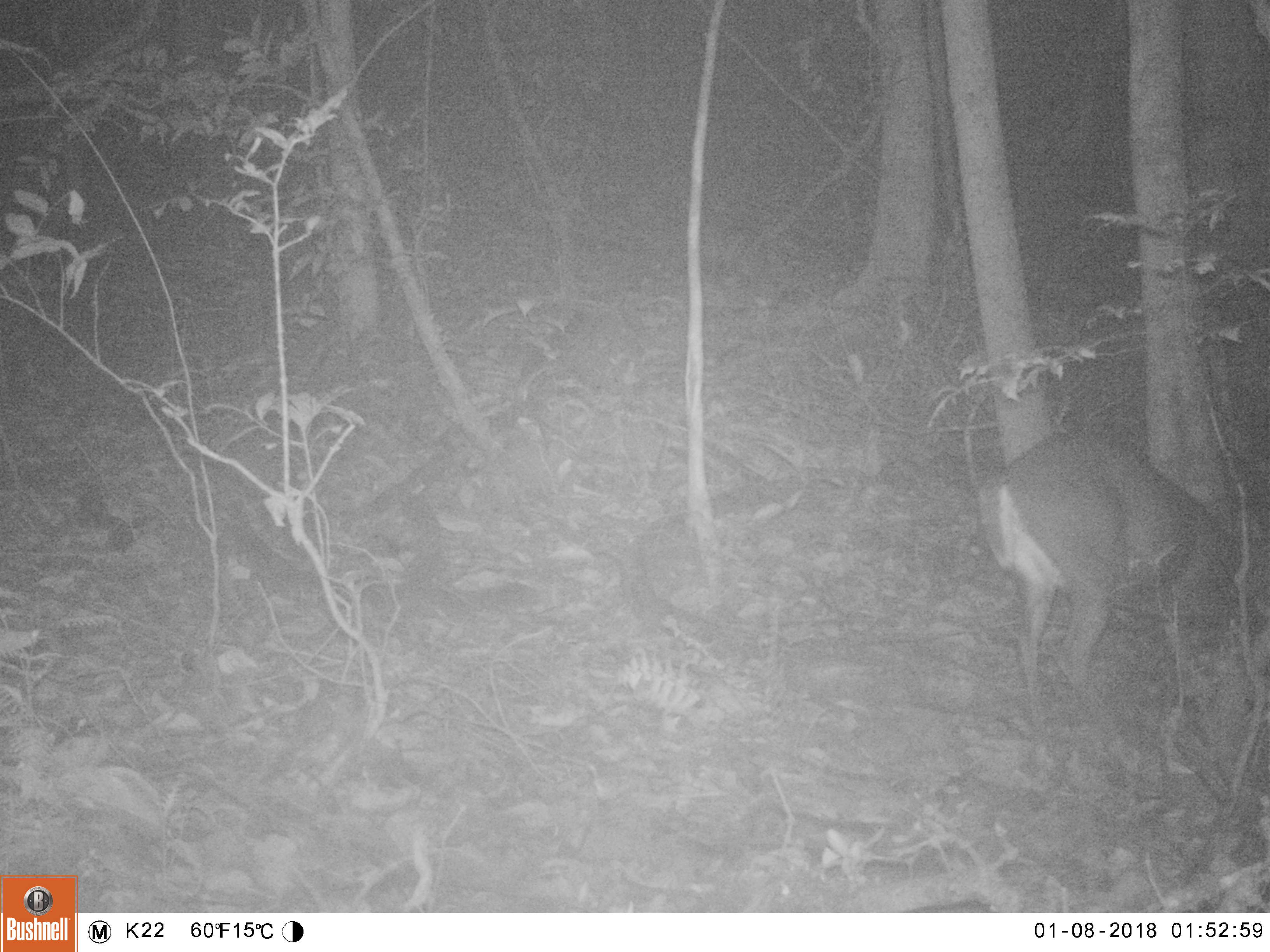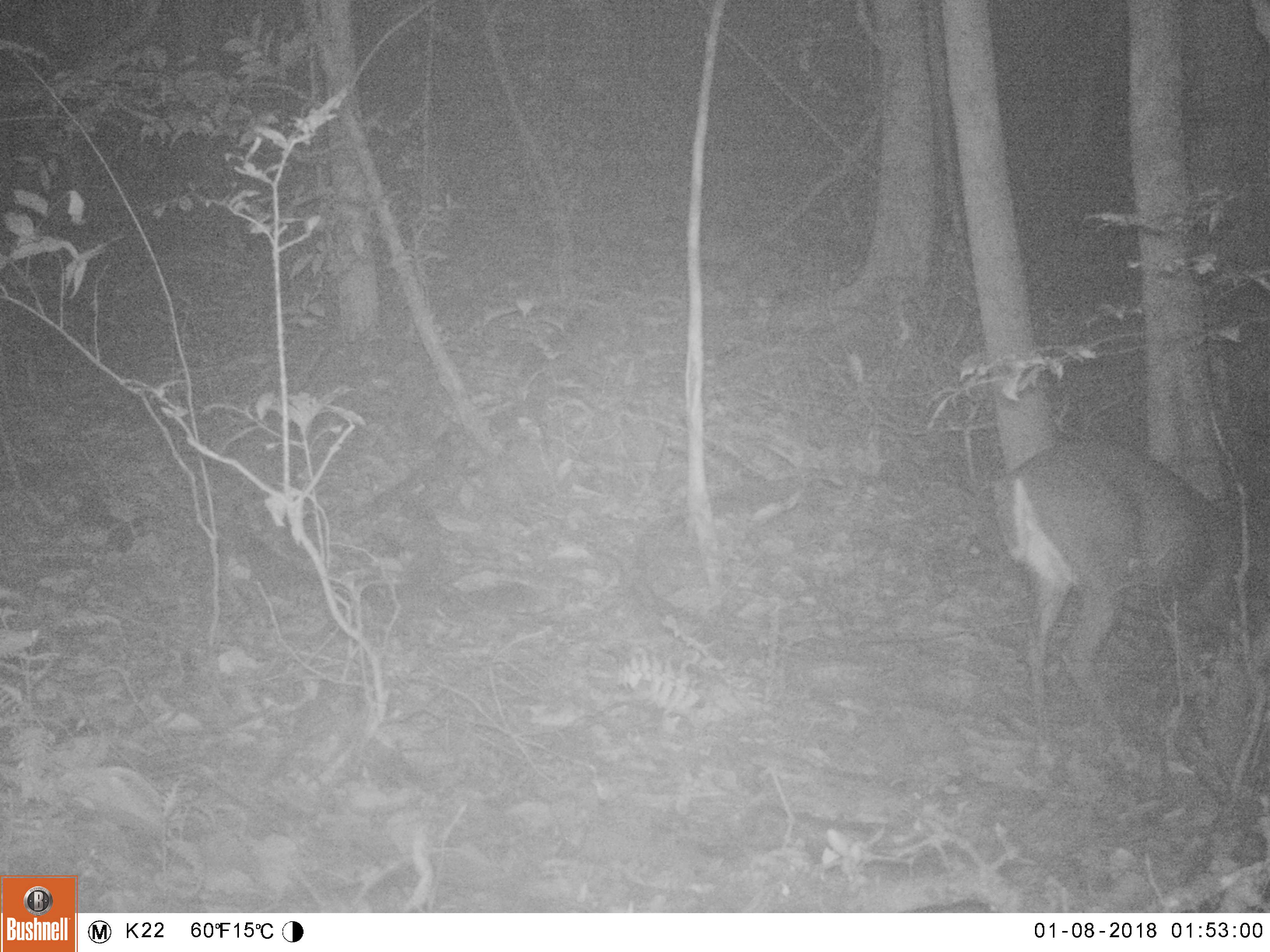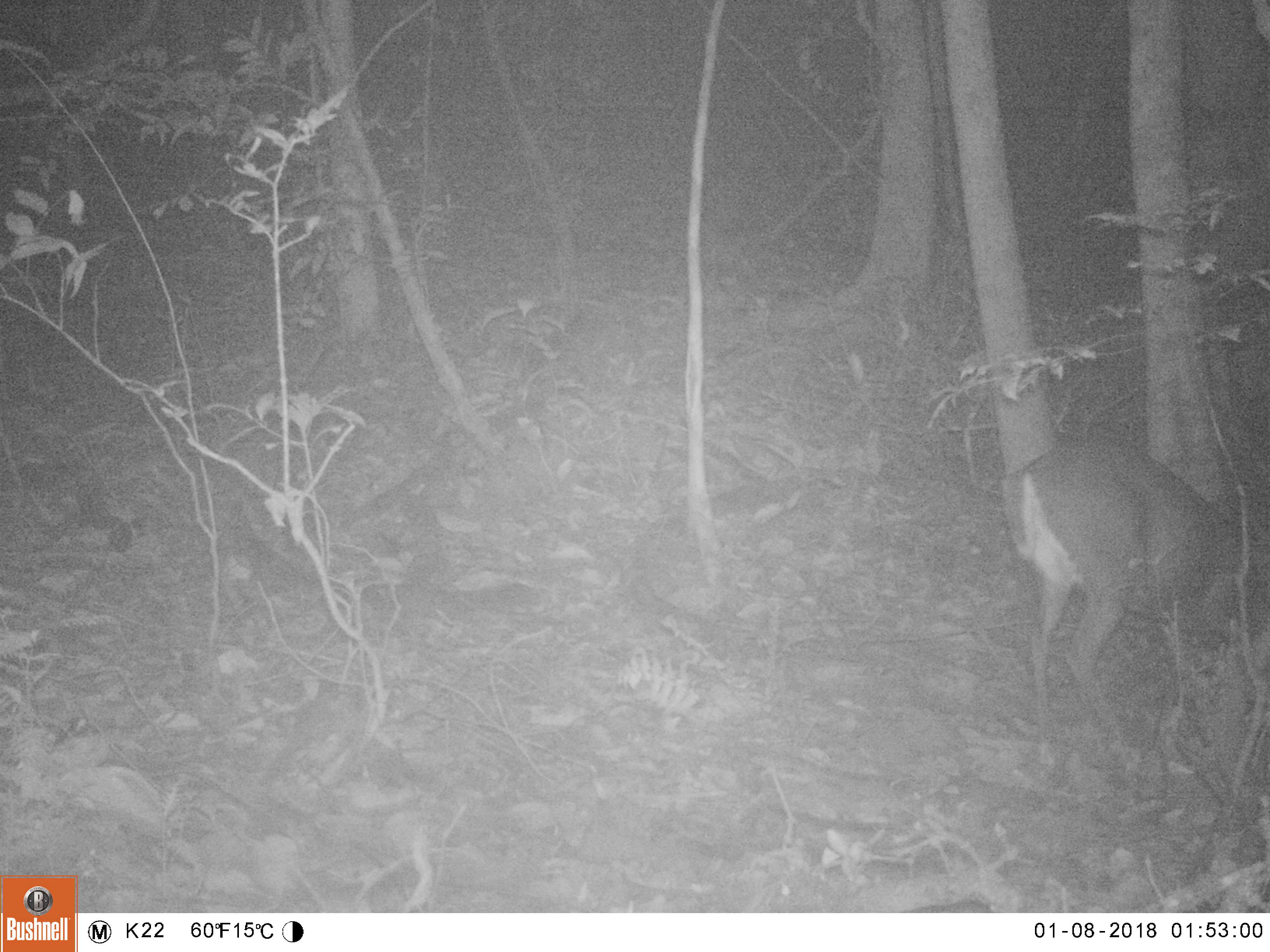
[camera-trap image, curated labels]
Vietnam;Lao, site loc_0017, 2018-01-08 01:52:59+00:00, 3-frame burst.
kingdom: Animalia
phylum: Chordata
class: Mammalia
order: Artiodactyla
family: Cervidae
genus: Muntiacus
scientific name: Muntiacus rooseveltorum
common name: roosevelt's muntjac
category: roosevelts muntjac group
Roosevelts muntjac group (roosevelt's muntjac) (Muntiacus rooseveltorum). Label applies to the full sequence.